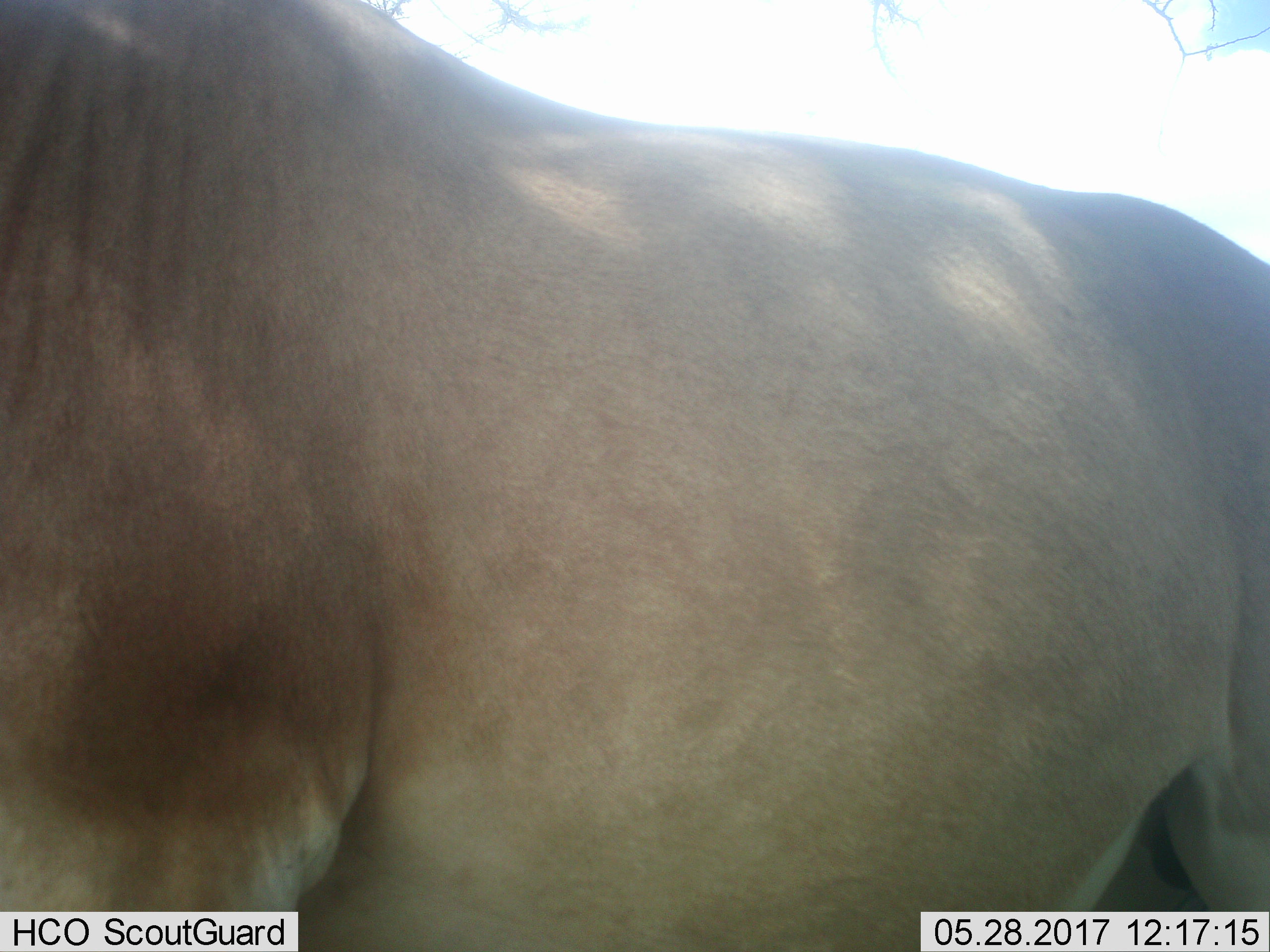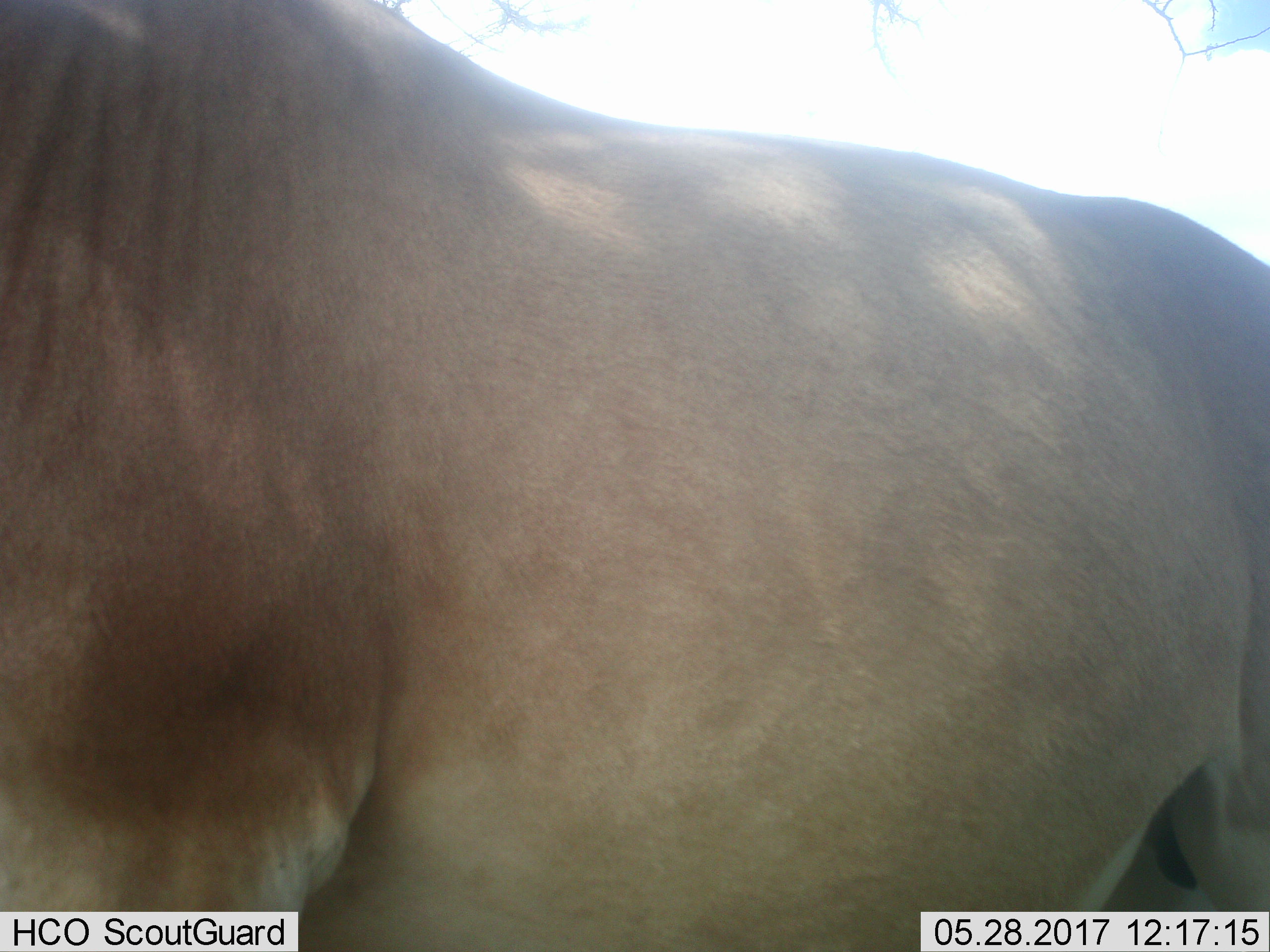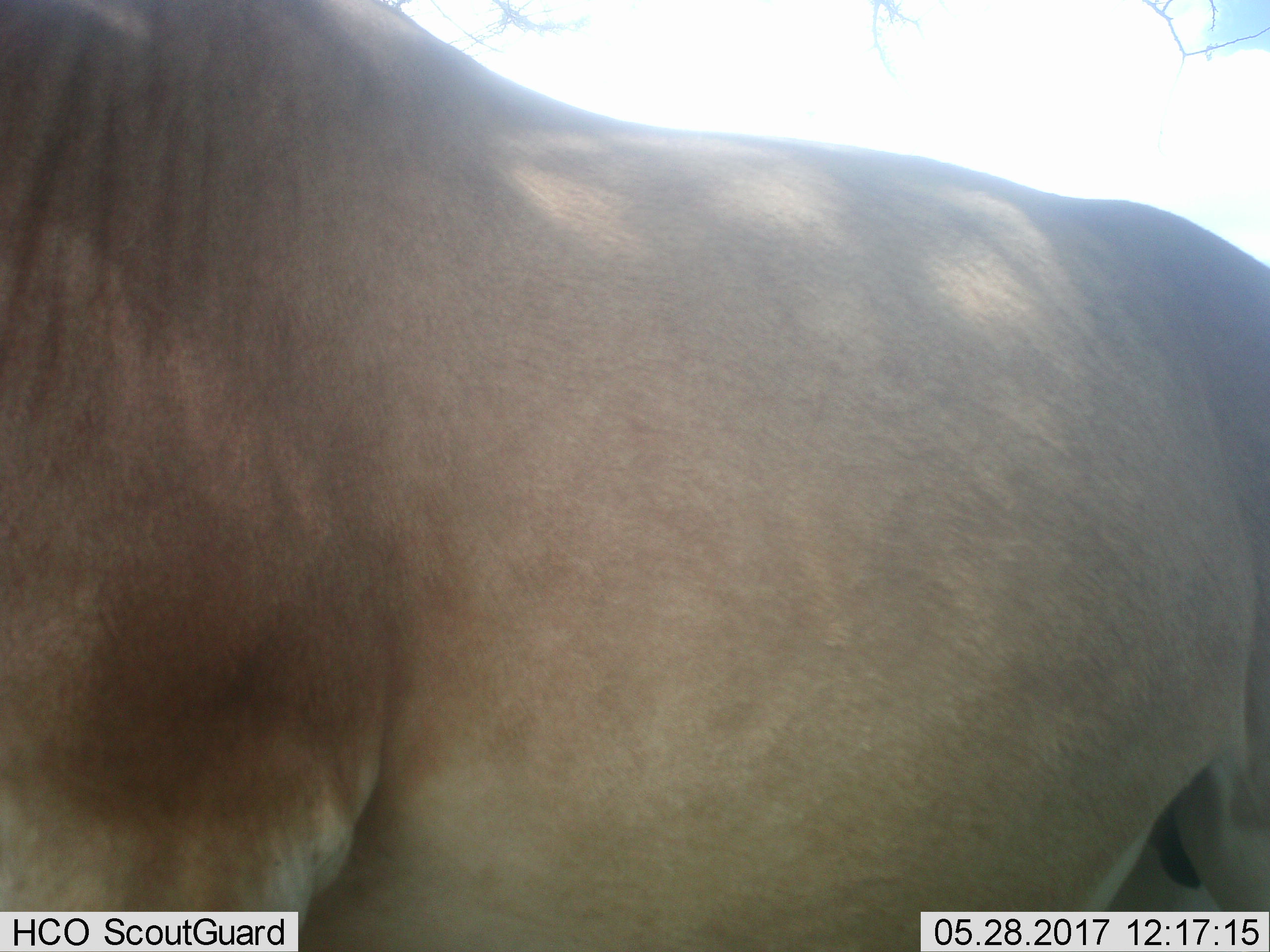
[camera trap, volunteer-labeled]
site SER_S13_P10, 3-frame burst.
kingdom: Animalia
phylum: Chordata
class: Mammalia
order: Artiodactyla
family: Bovidae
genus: Alcelaphus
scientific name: Alcelaphus buselaphus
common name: hartebeest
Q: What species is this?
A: Hartebeest (Alcelaphus buselaphus).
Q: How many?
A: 1.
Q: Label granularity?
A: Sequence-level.